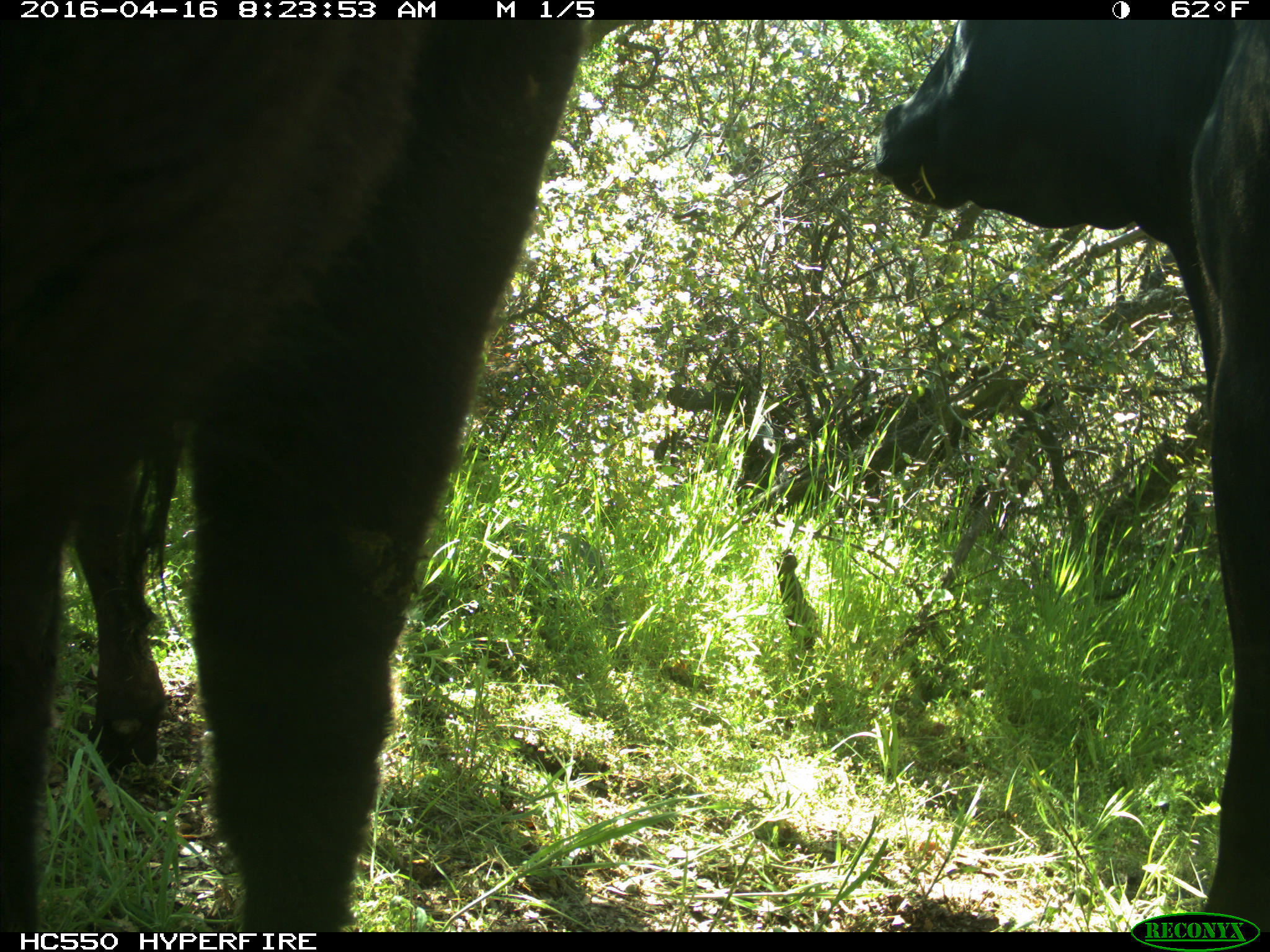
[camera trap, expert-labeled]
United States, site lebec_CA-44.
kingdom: Animalia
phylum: Chordata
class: Mammalia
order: Artiodactyla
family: Bovidae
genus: Bos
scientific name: Bos taurus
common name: domestic cow